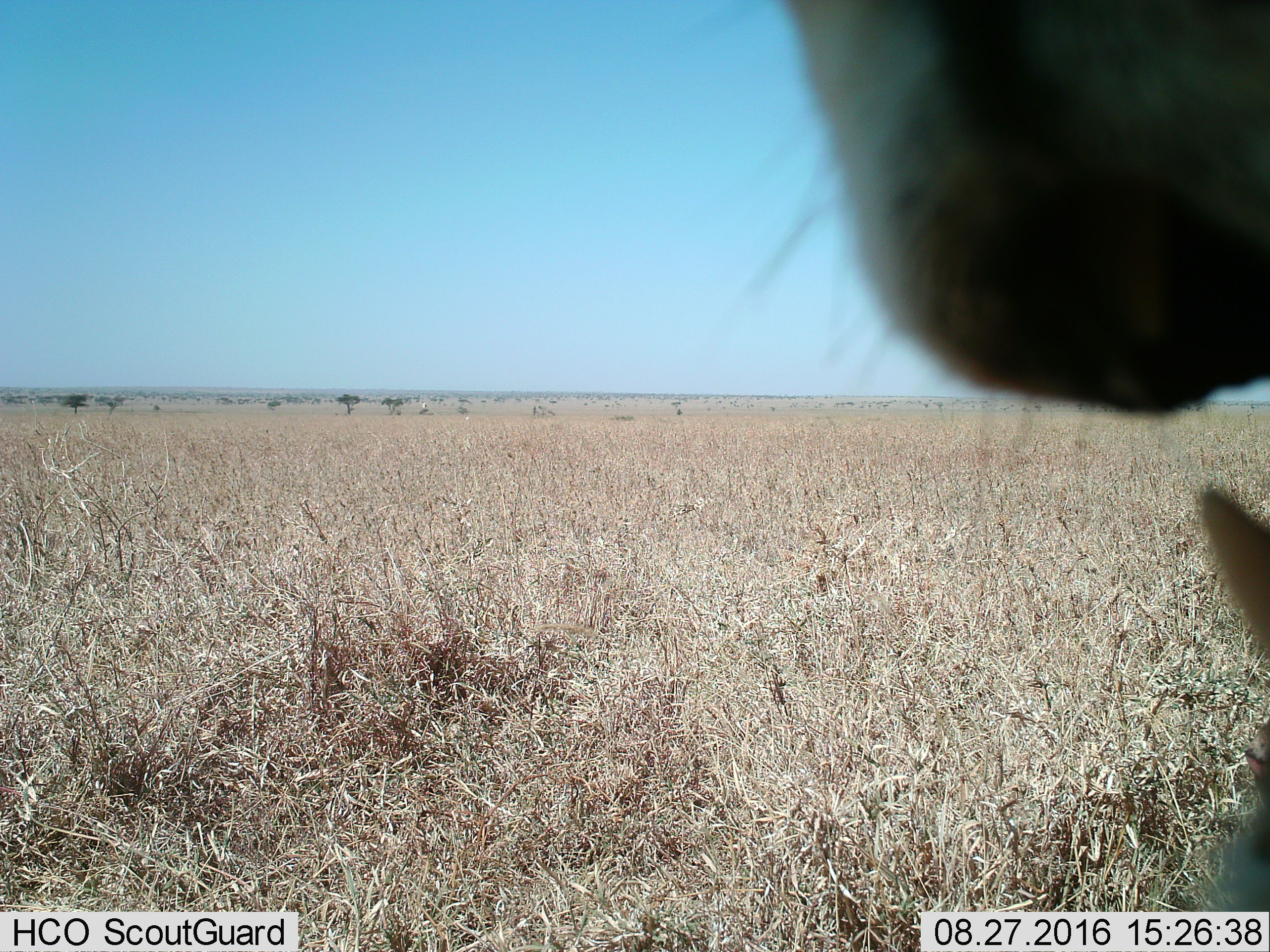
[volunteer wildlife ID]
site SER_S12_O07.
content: unidentified animal